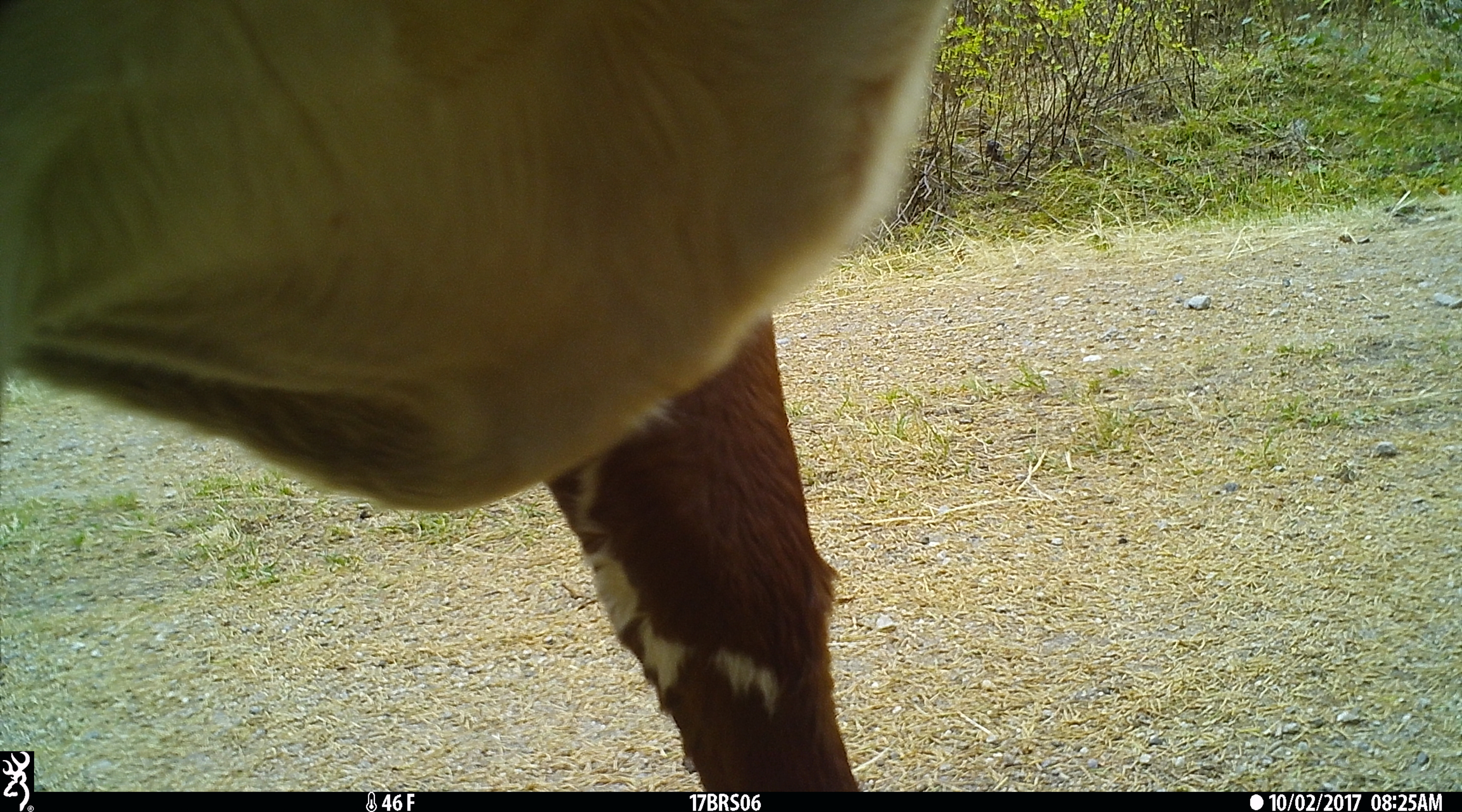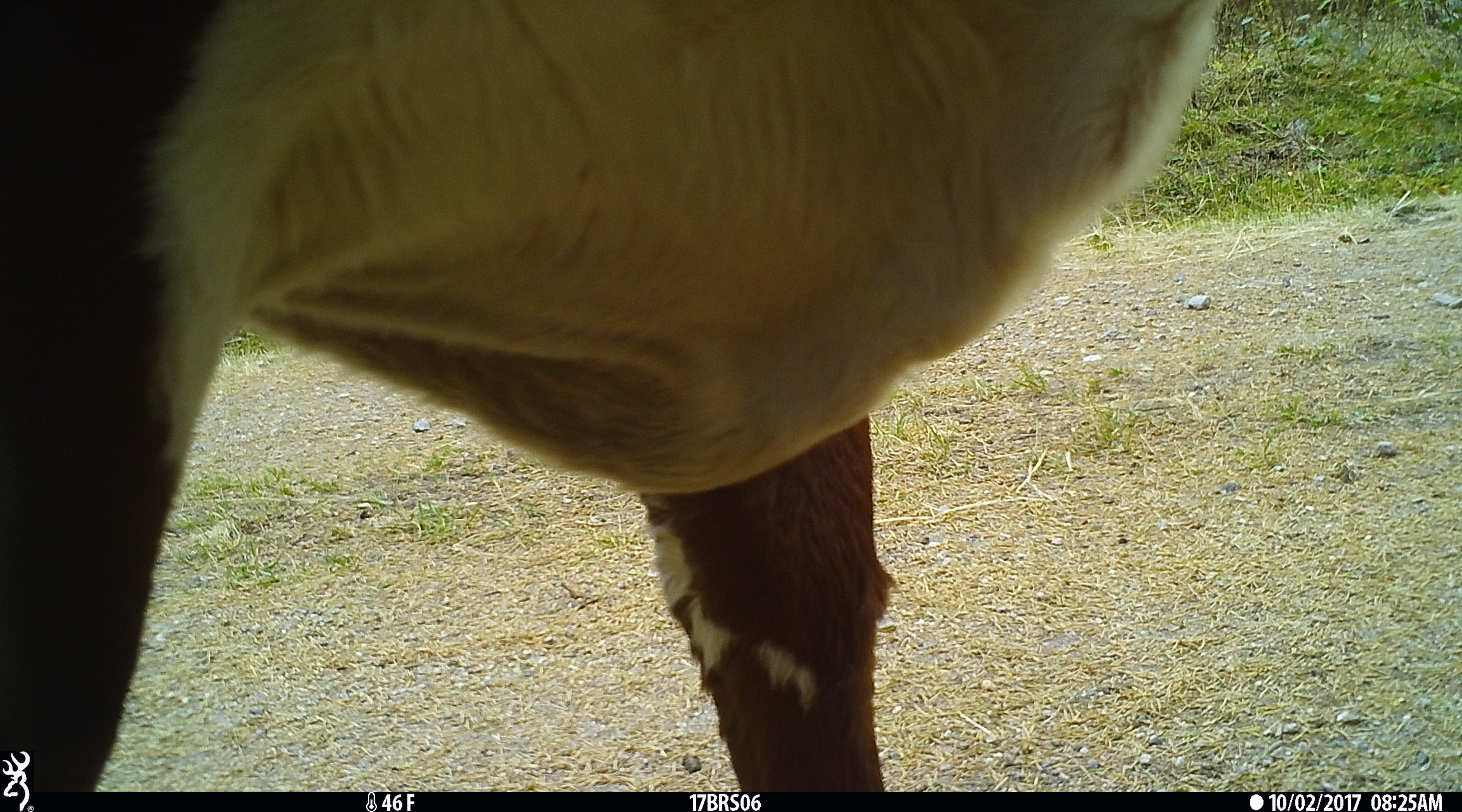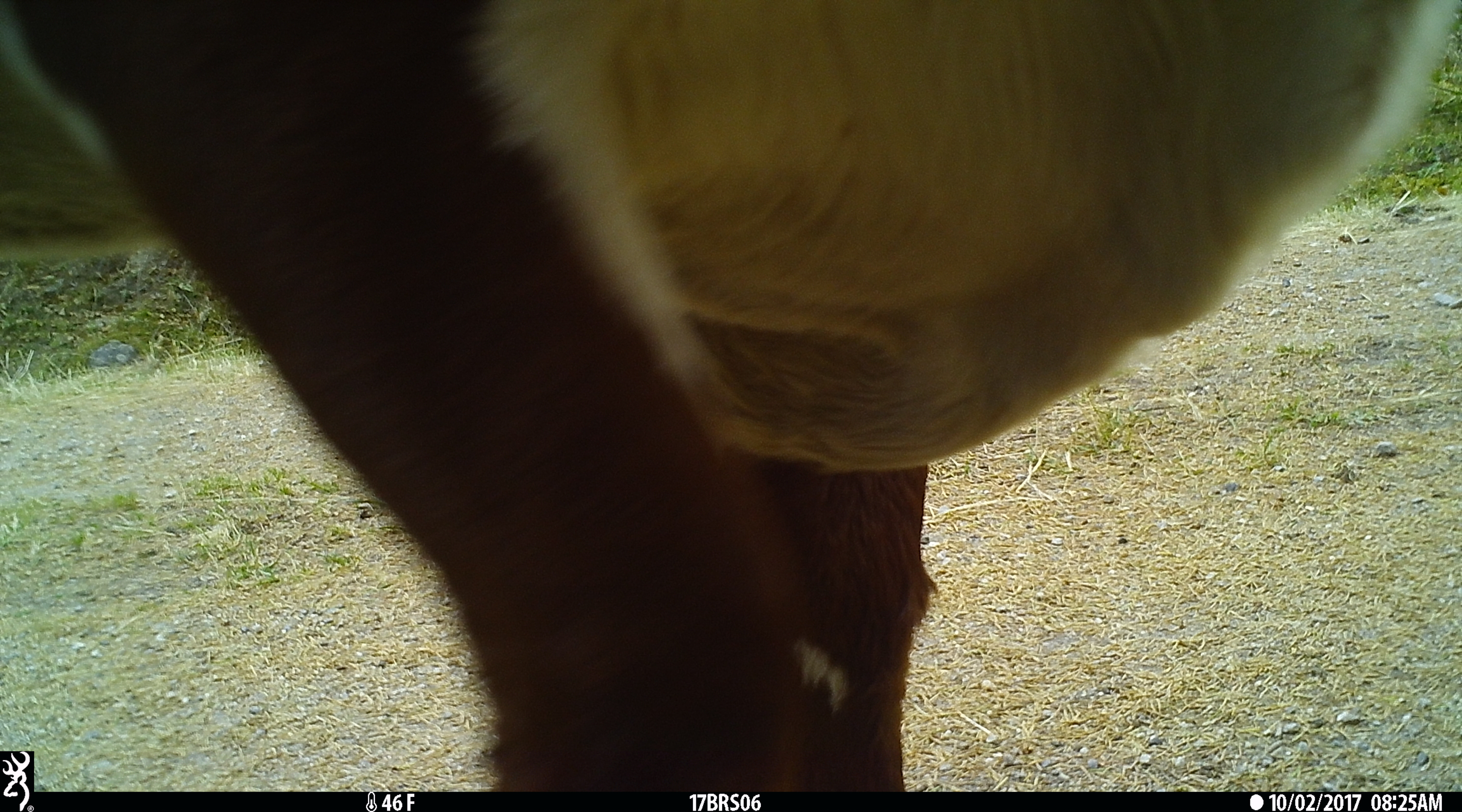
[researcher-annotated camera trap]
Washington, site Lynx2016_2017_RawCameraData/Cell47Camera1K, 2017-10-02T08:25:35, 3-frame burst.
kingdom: Animalia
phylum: Chordata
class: Mammalia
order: Artiodactyla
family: Bovidae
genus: Bos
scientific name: Bos taurus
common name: domestic cattle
Domestic cattle (Bos taurus). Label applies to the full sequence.